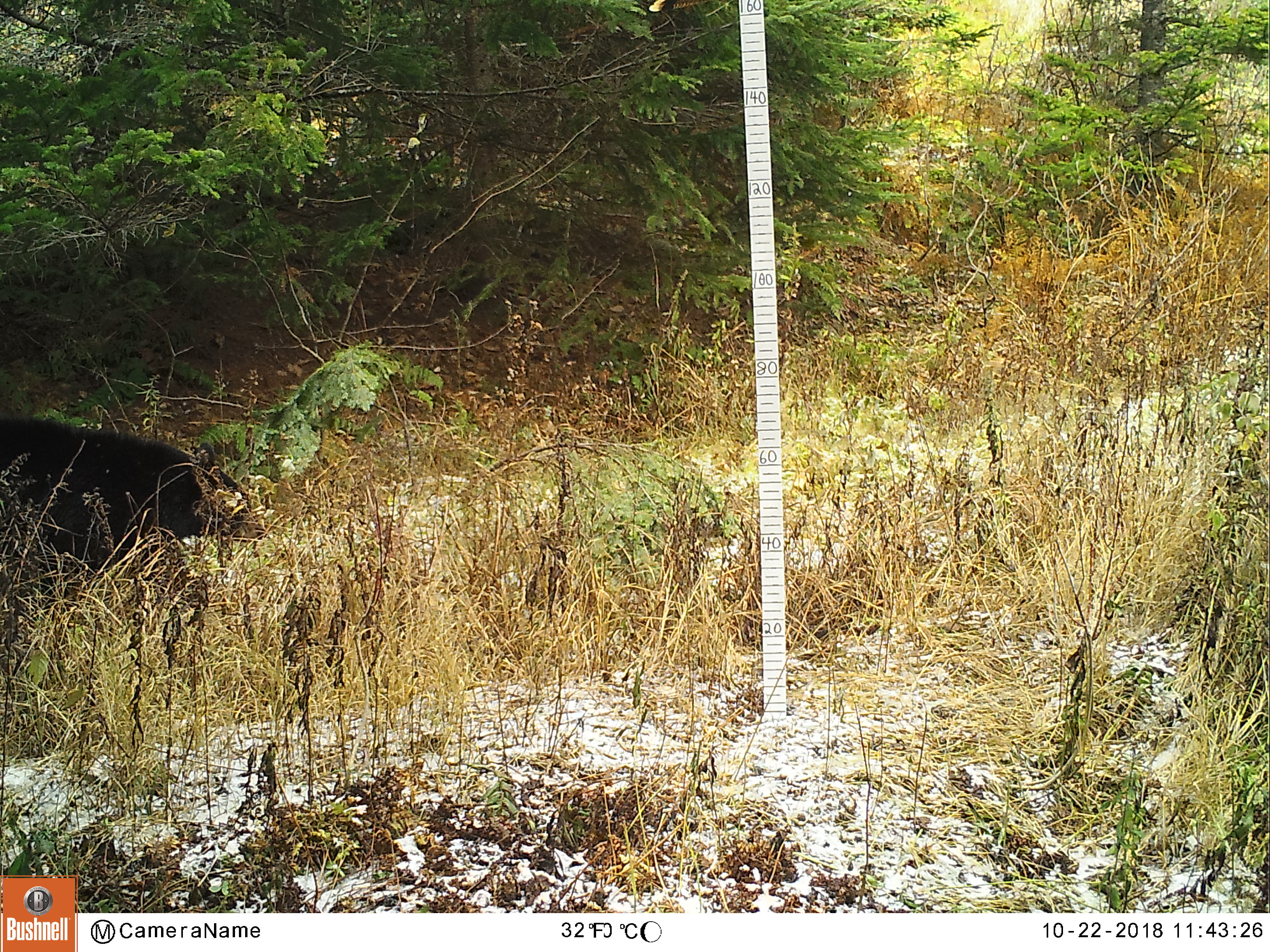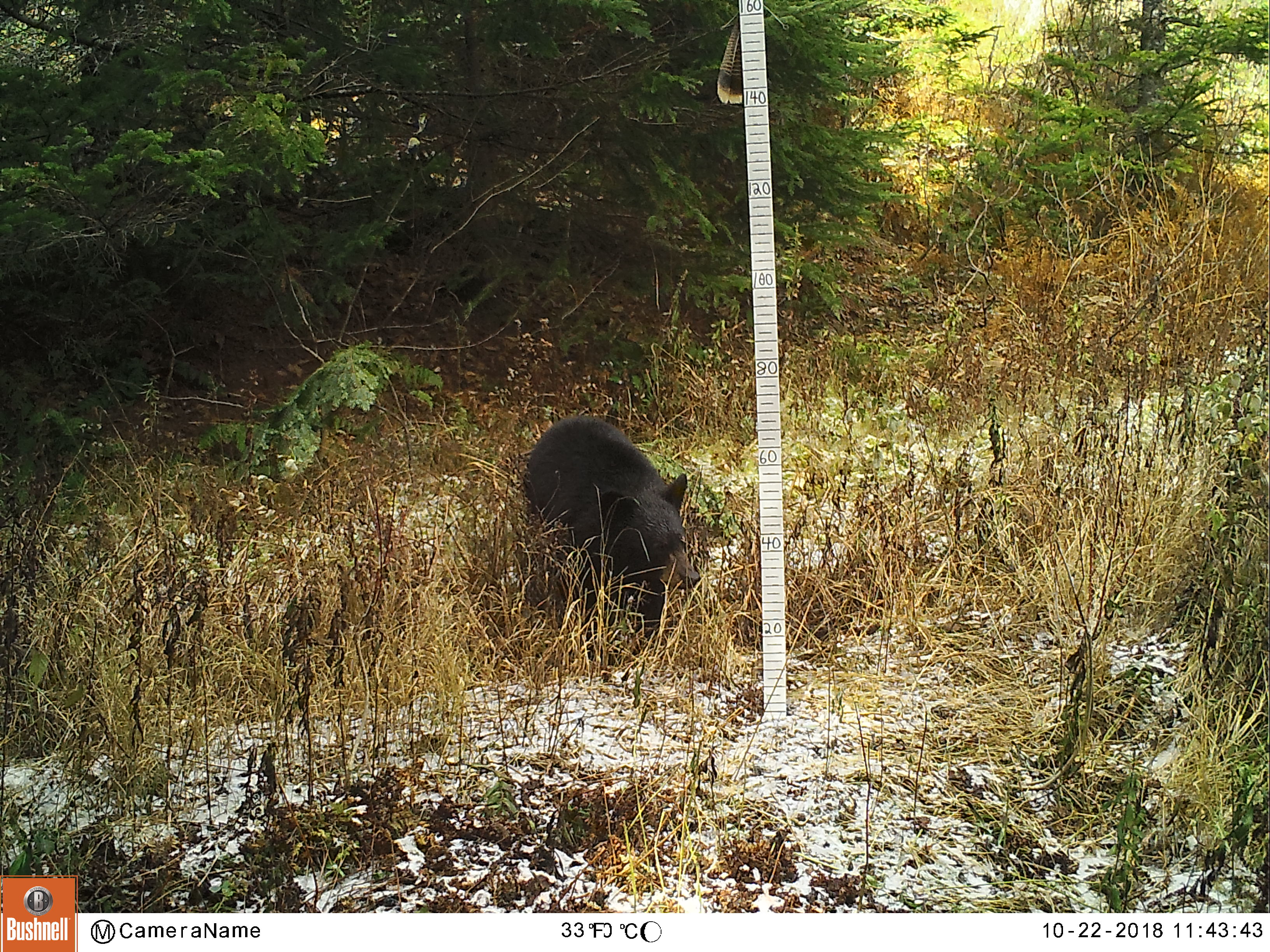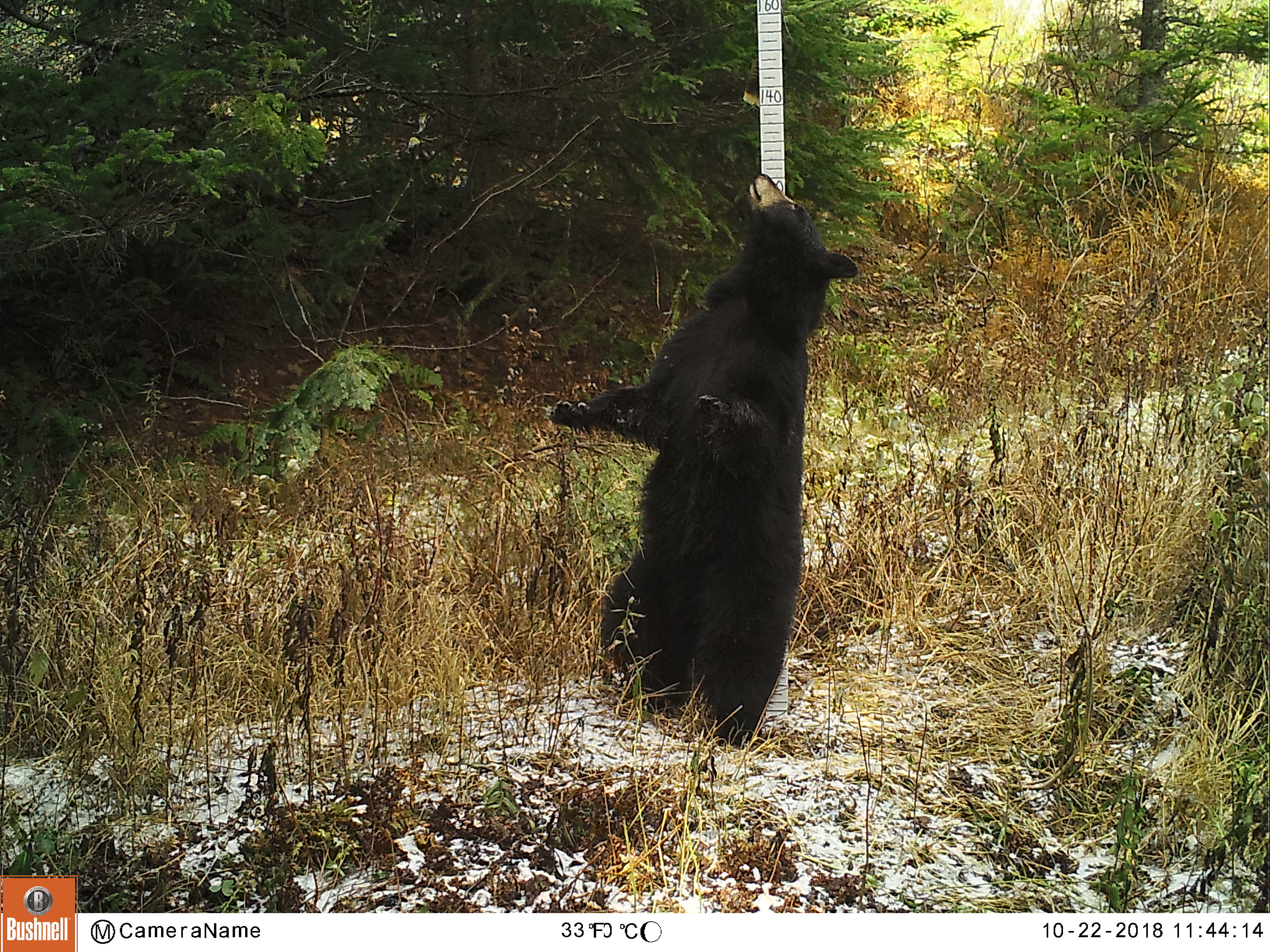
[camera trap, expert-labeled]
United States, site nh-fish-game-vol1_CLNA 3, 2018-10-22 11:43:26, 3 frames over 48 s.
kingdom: Animalia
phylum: Chordata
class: Mammalia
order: Carnivora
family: Ursidae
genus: Ursus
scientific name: Ursus americanus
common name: black bear